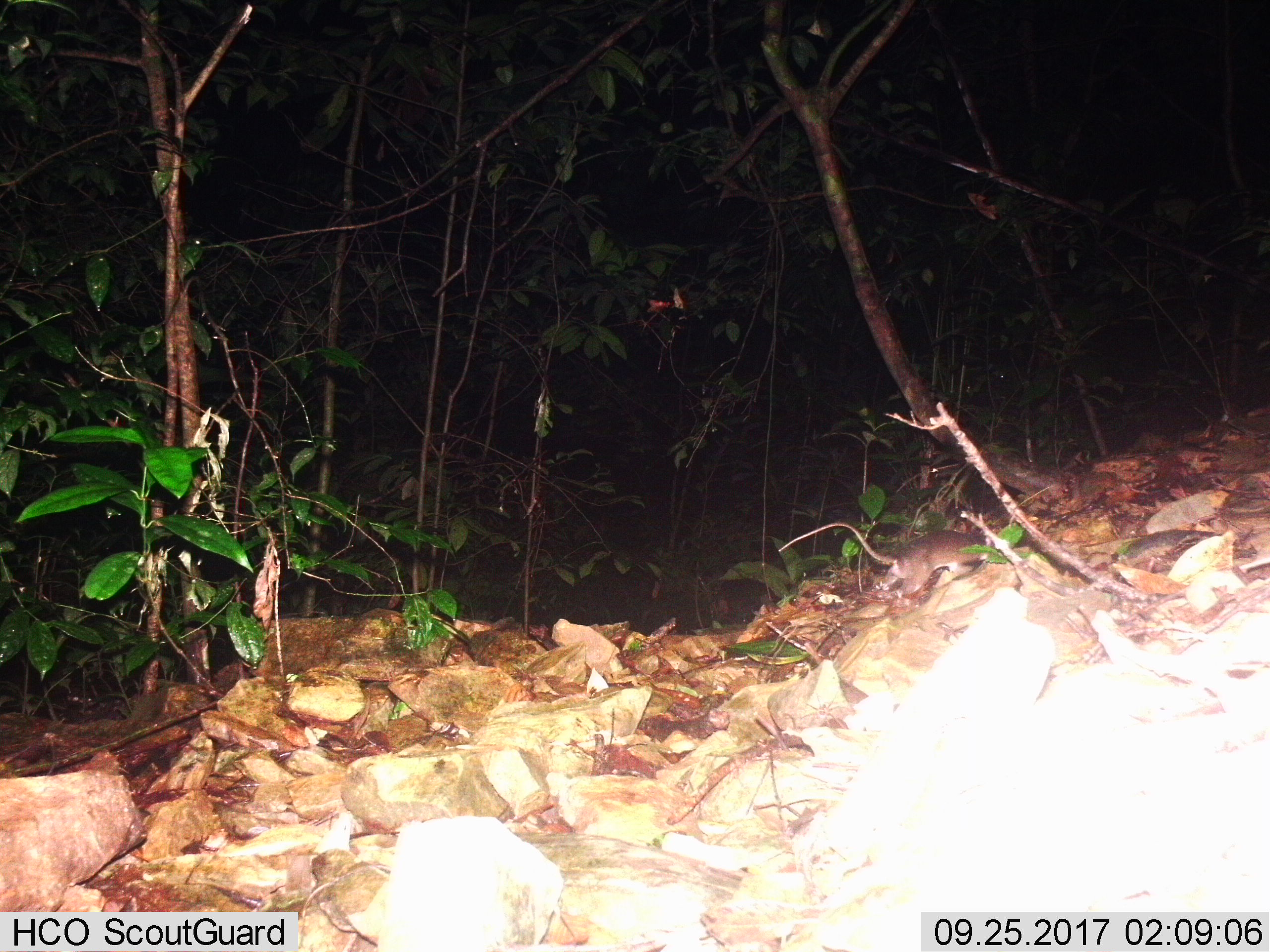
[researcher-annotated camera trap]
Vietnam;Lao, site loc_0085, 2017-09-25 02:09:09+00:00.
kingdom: Animalia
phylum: Chordata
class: Mammalia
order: Rodentia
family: Muridae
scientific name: Muridae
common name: old-world mice and rats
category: unidentified murid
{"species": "unidentified murid (old-world mice and rats) (Muridae)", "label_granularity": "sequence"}